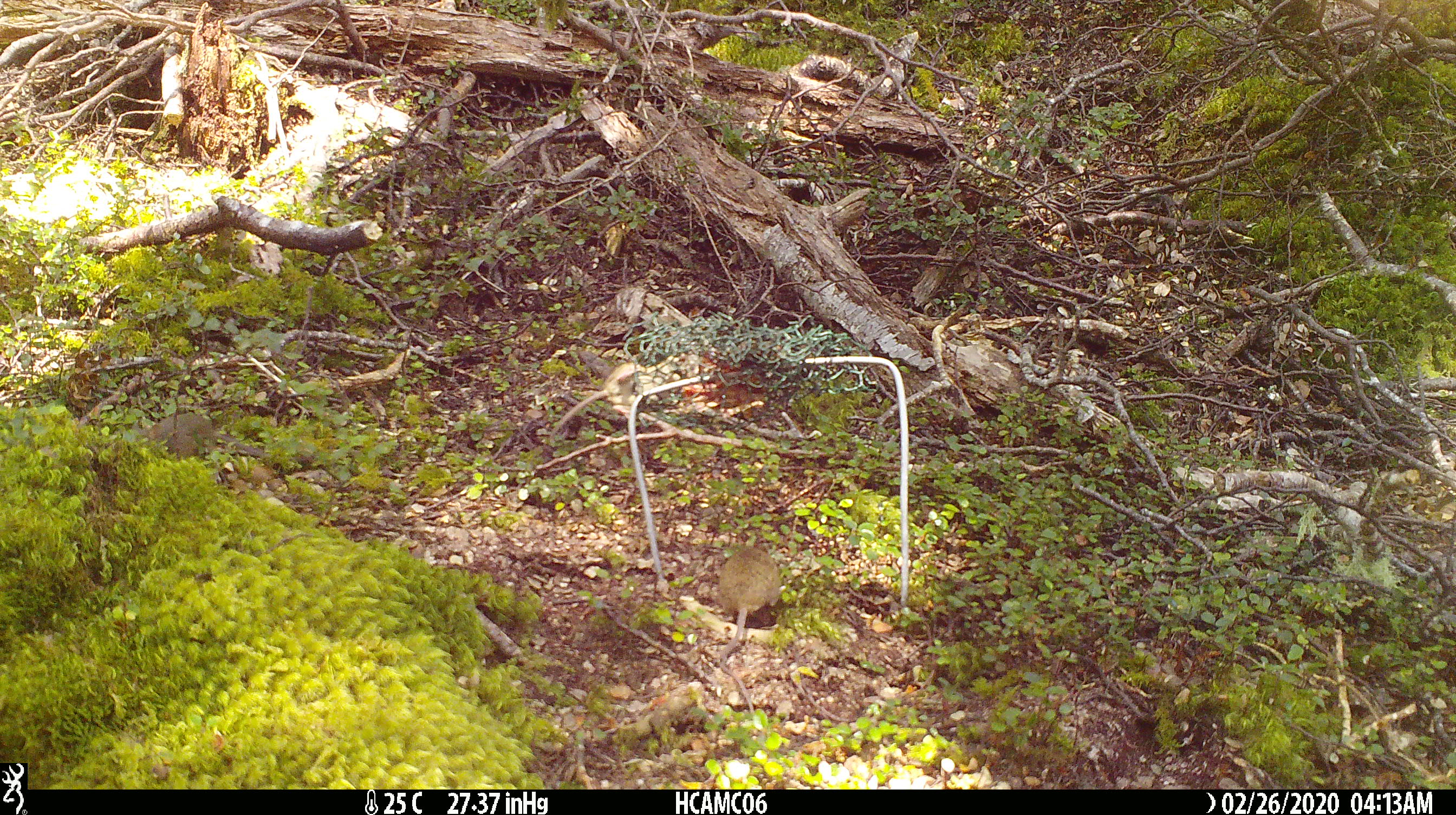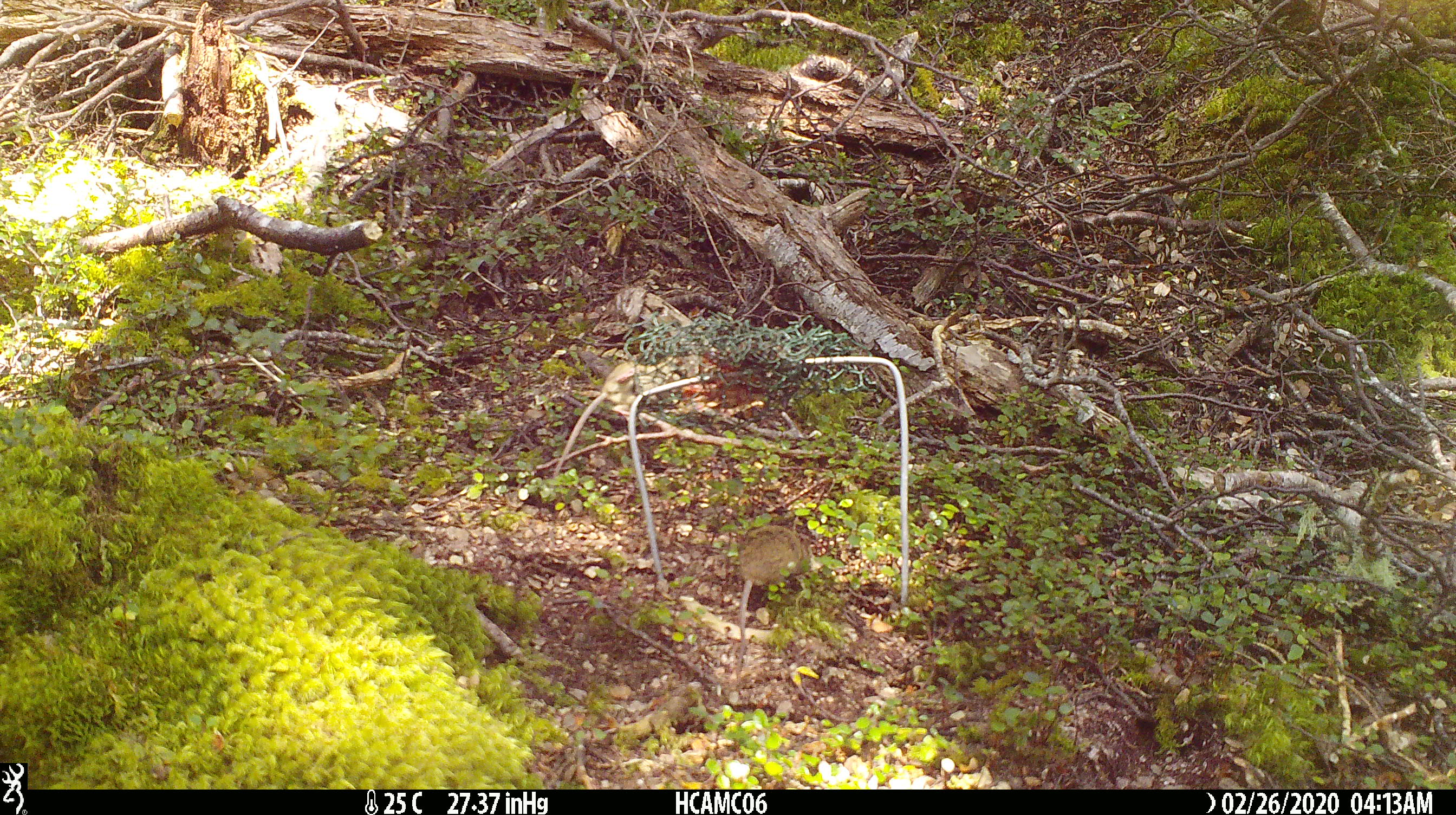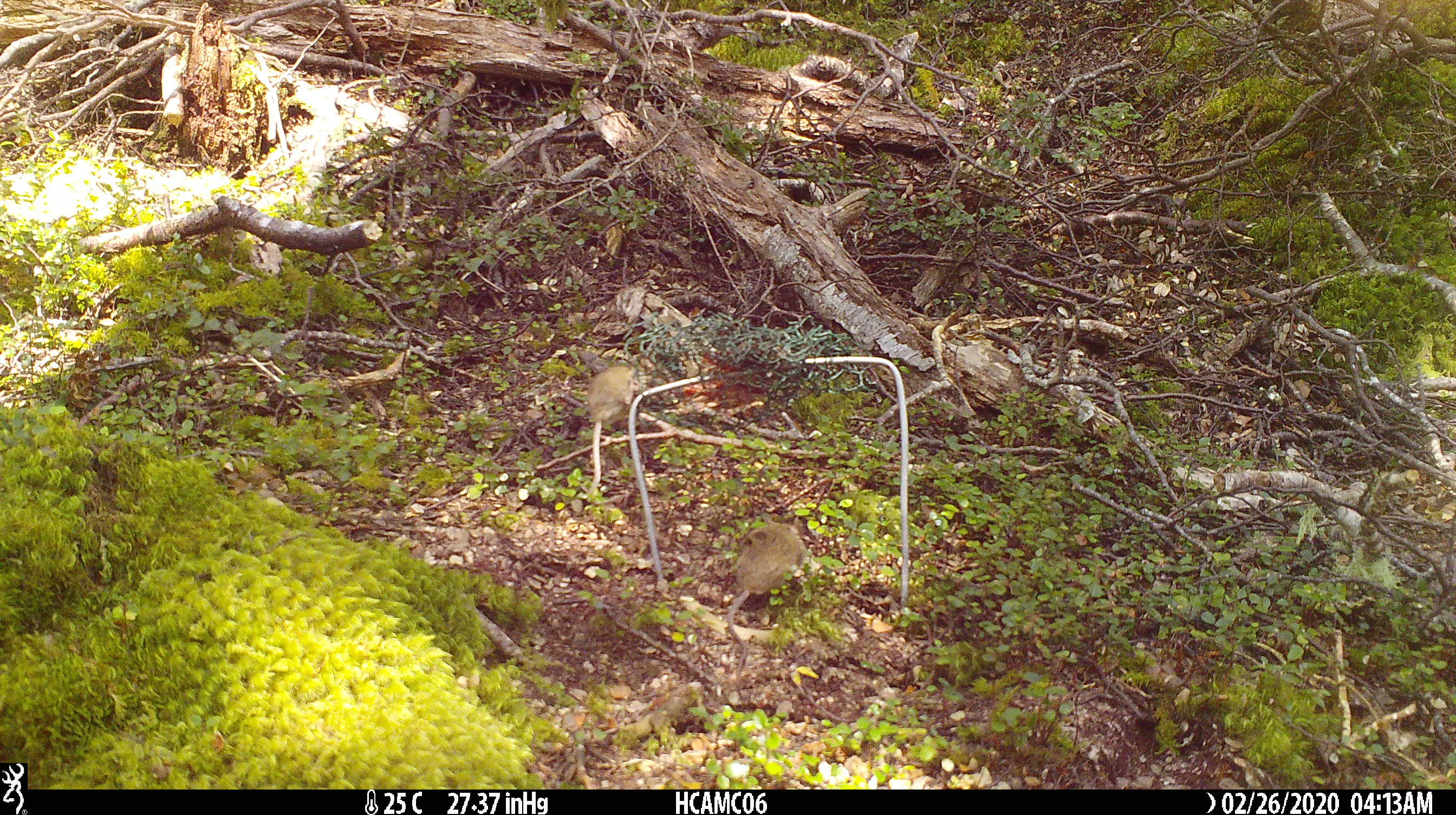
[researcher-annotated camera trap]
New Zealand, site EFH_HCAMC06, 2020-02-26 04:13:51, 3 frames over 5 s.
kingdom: Animalia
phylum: Chordata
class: Mammalia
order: Rodentia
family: Muridae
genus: Mus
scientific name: Mus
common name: mouse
Mouse (Mus).